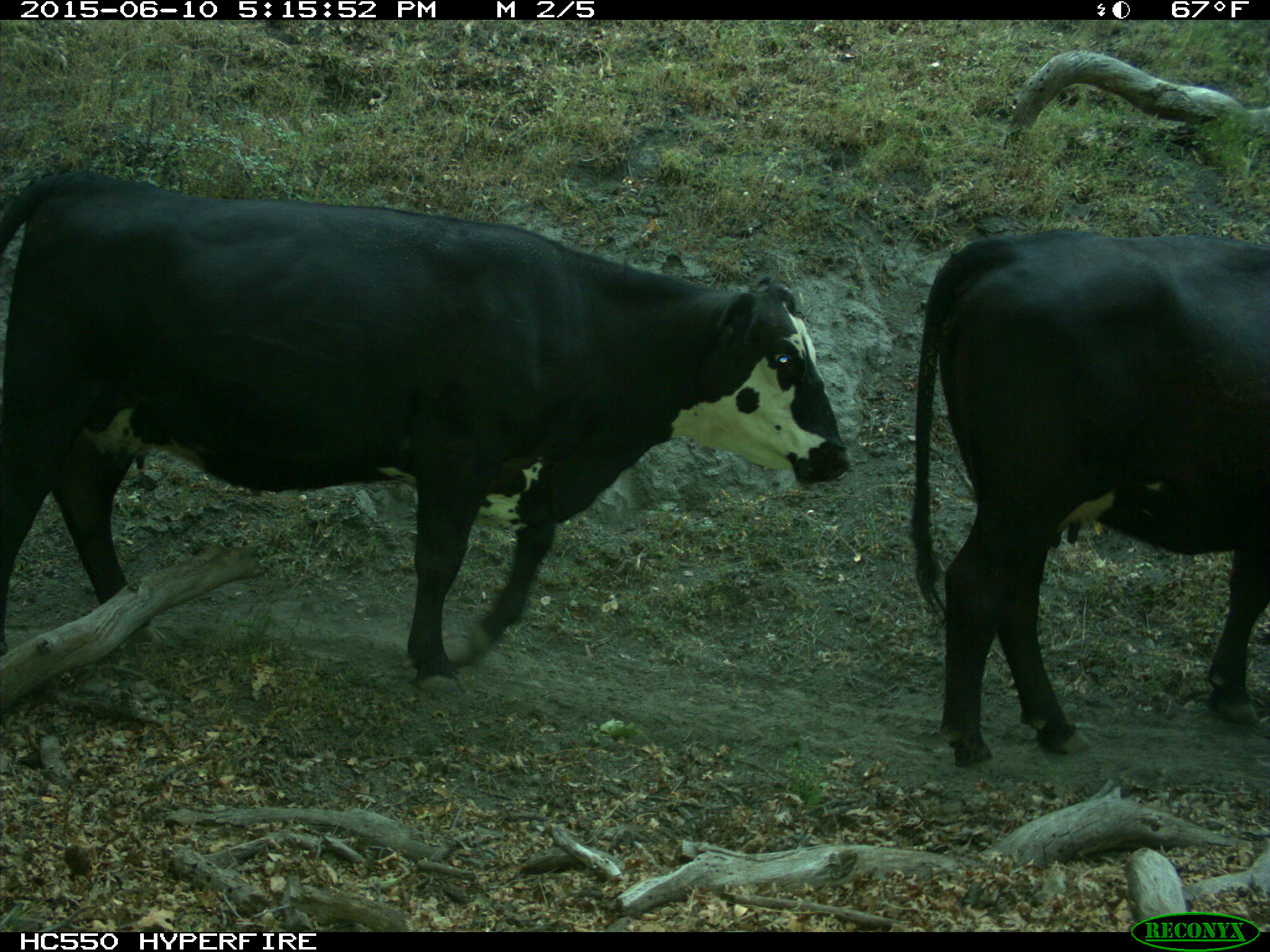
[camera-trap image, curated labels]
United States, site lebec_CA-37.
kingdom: Animalia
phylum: Chordata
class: Mammalia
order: Artiodactyla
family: Bovidae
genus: Bos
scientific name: Bos taurus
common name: domestic cow